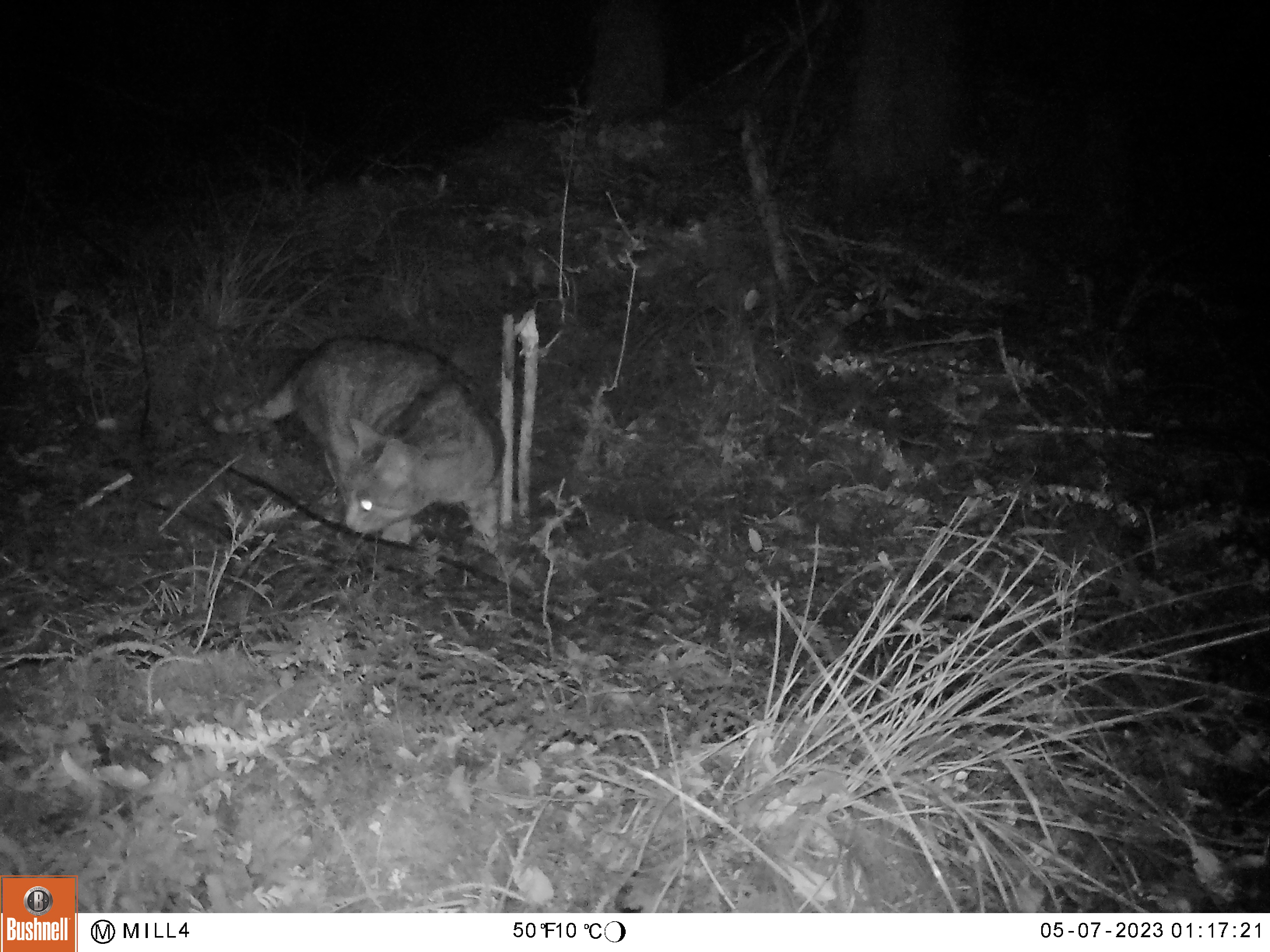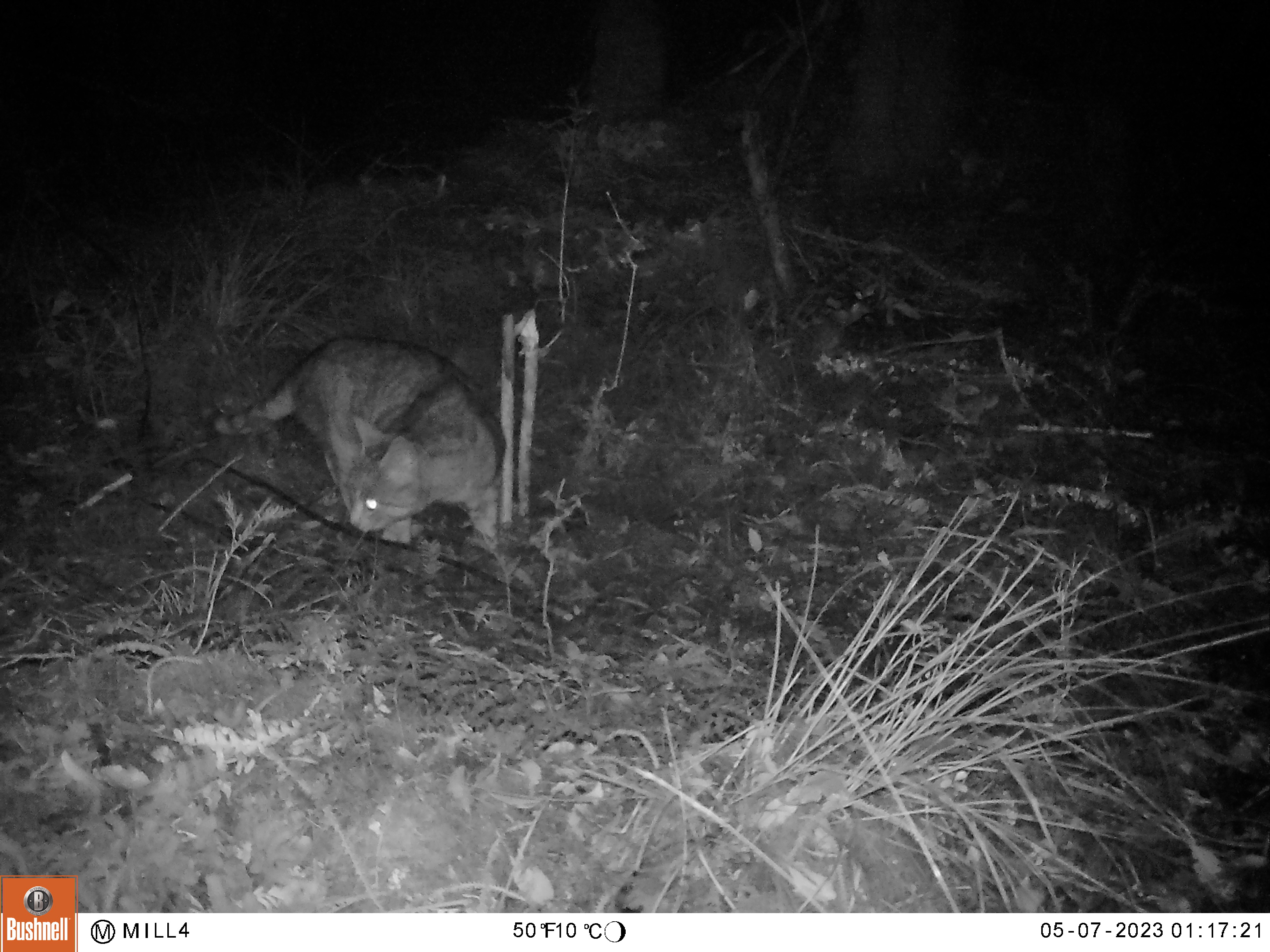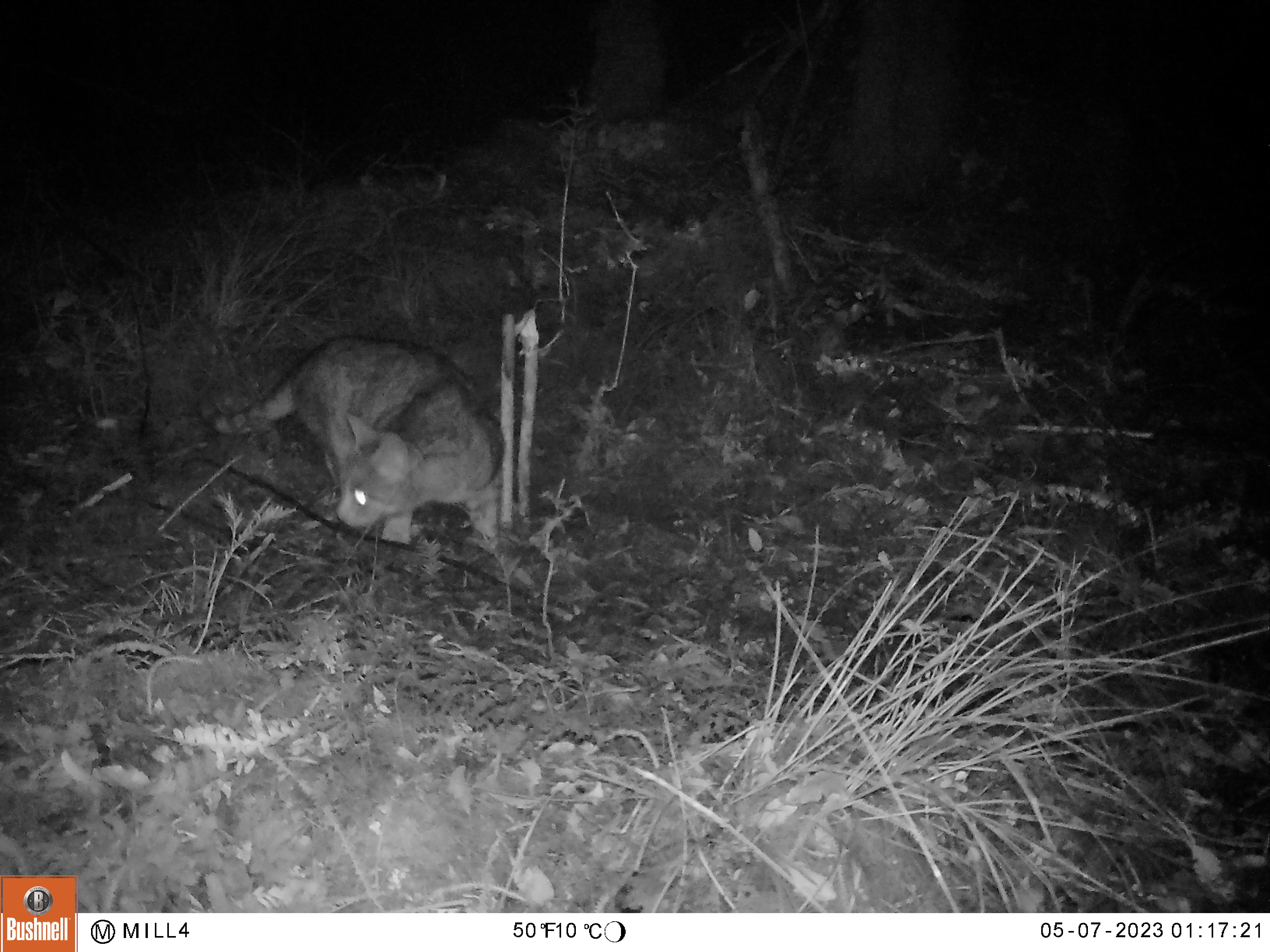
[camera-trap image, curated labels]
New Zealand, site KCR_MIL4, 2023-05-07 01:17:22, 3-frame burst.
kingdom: Animalia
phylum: Chordata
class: Mammalia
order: Carnivora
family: Felidae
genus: Felis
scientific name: Felis catus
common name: domestic cat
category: cat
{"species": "cat (domestic cat) (Felis catus)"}